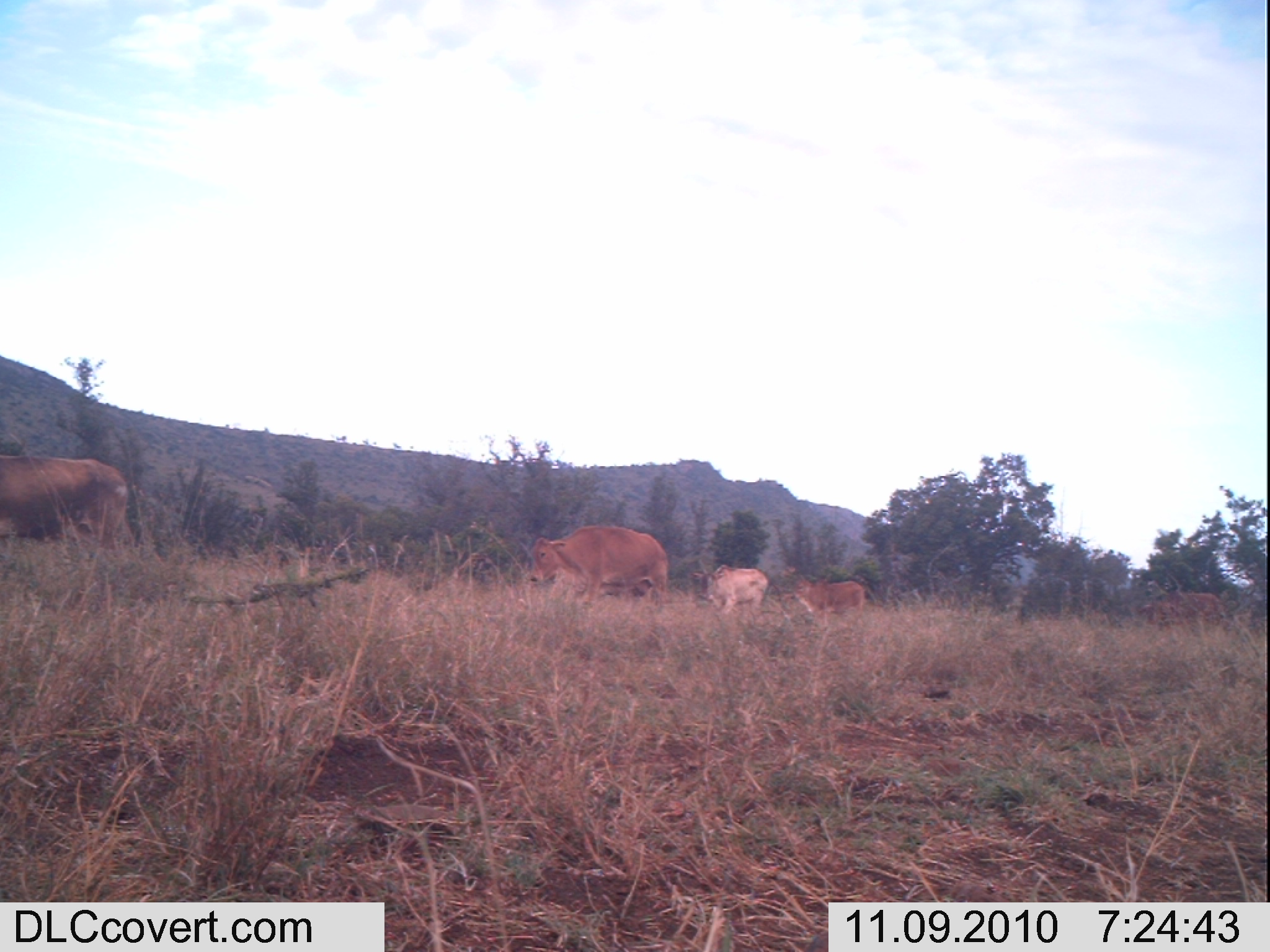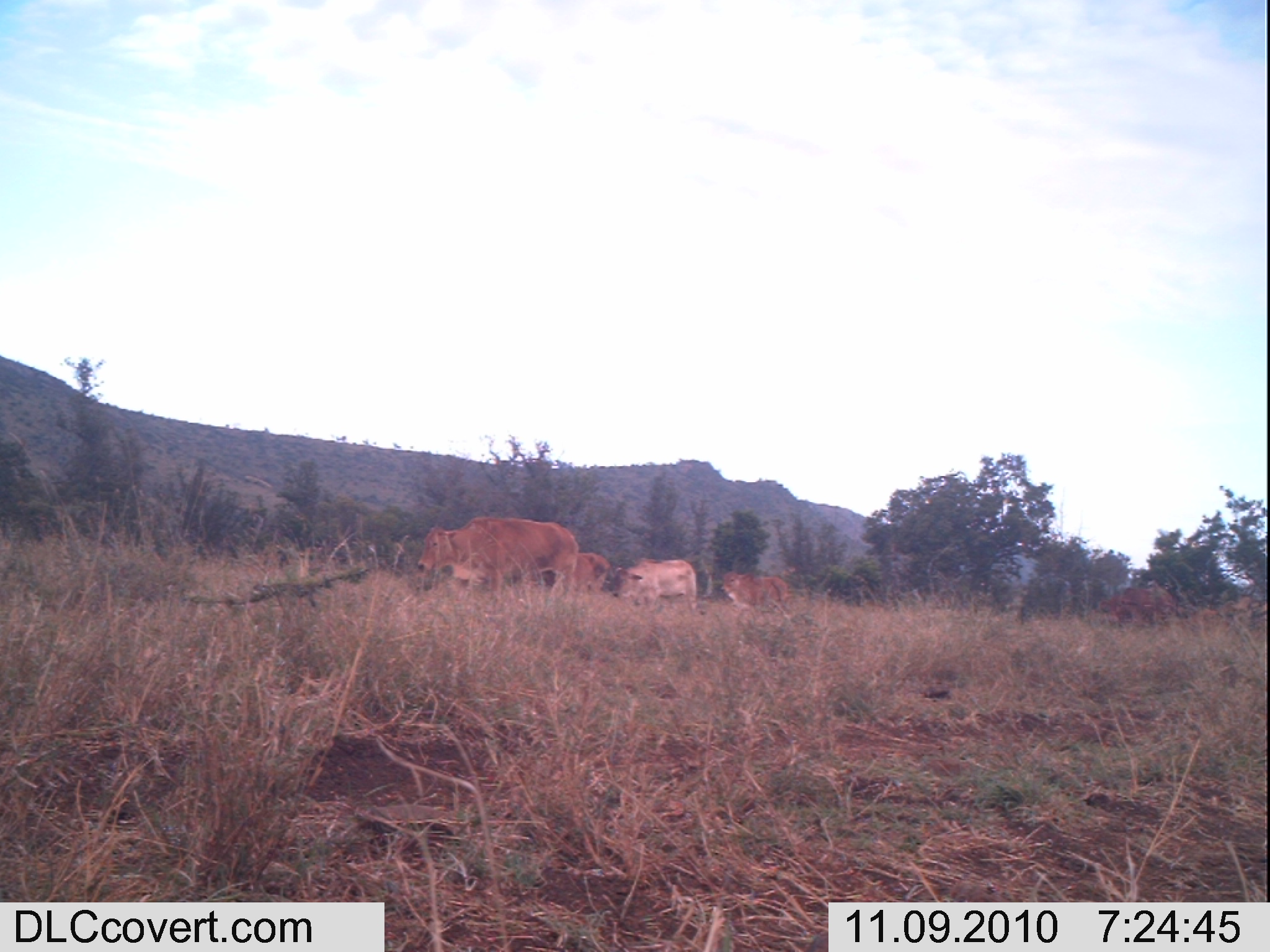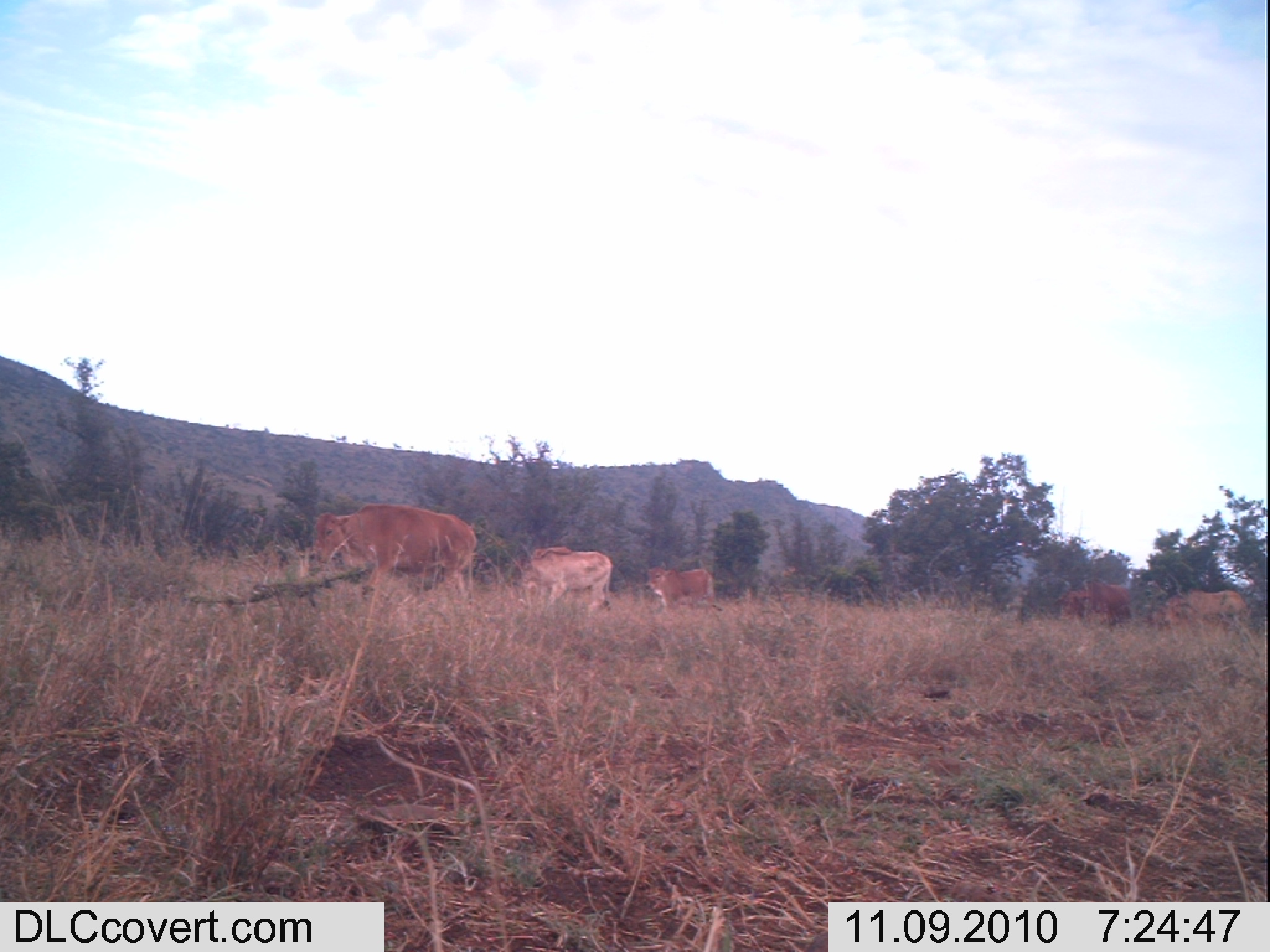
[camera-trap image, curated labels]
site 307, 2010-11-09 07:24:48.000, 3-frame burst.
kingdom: Animalia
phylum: Chordata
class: Mammalia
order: Artiodactyla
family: Bovidae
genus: Bos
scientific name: Bos taurus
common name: domestic cattle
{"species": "Bos taurus (domestic cattle)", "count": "5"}